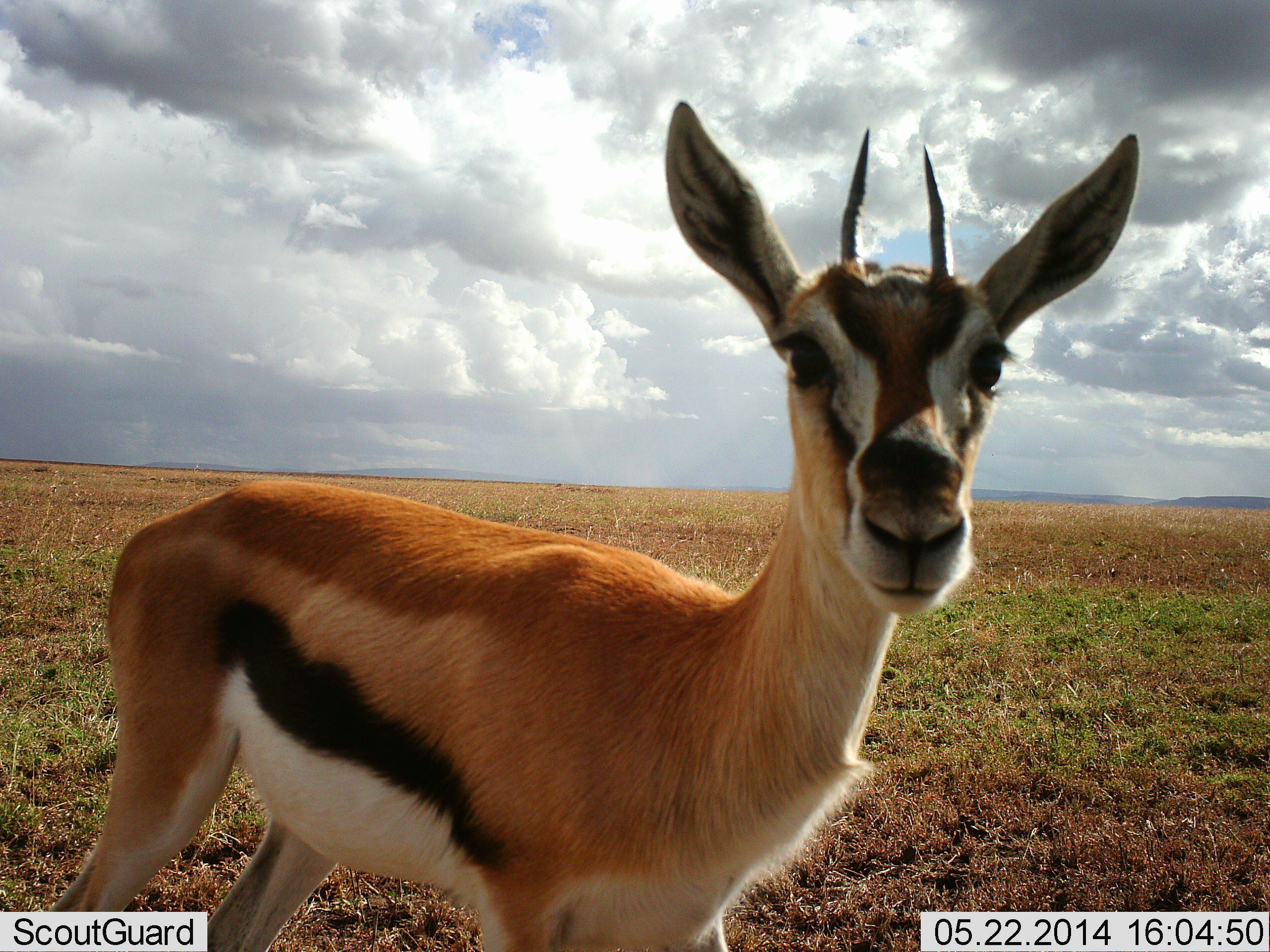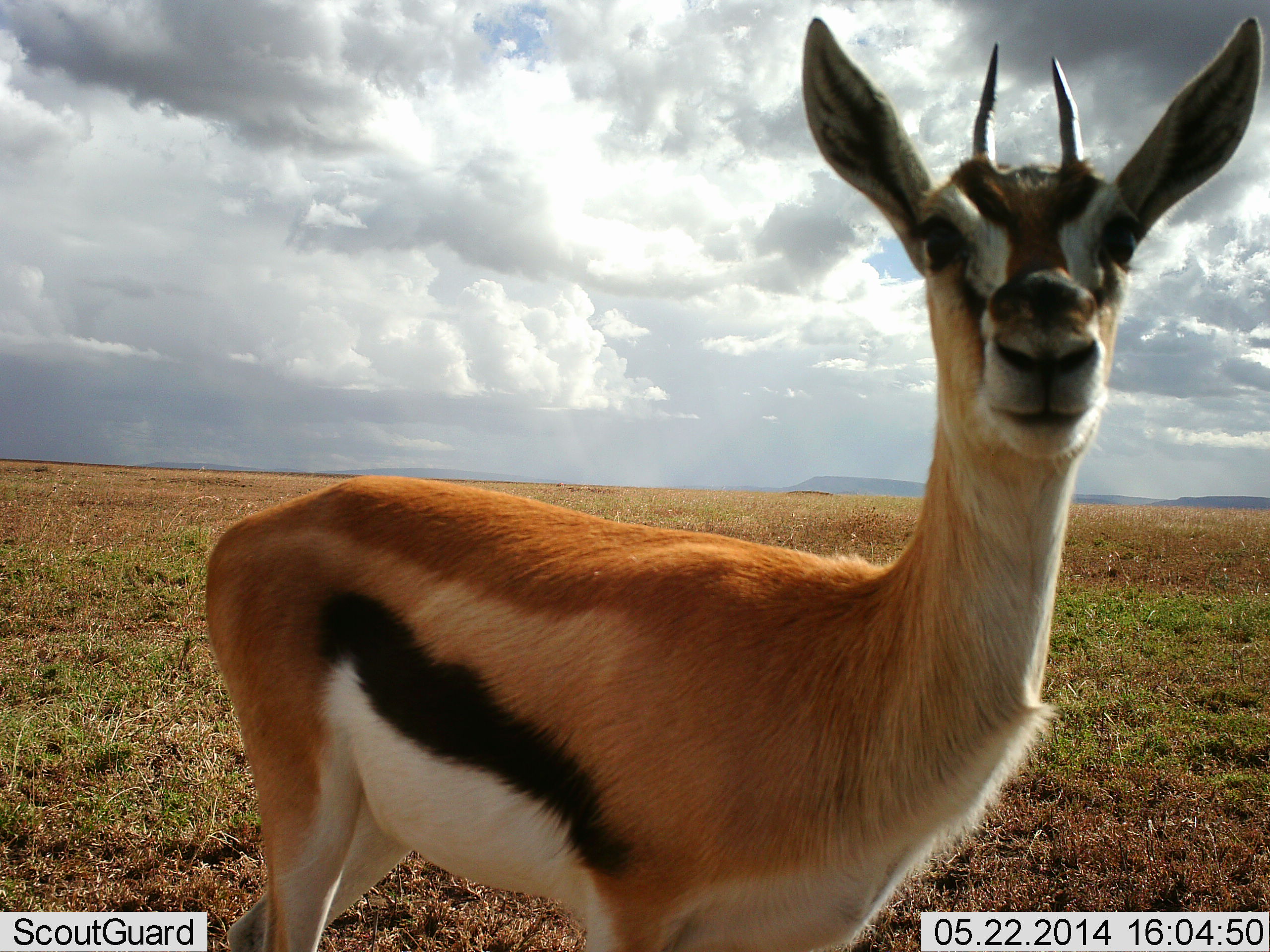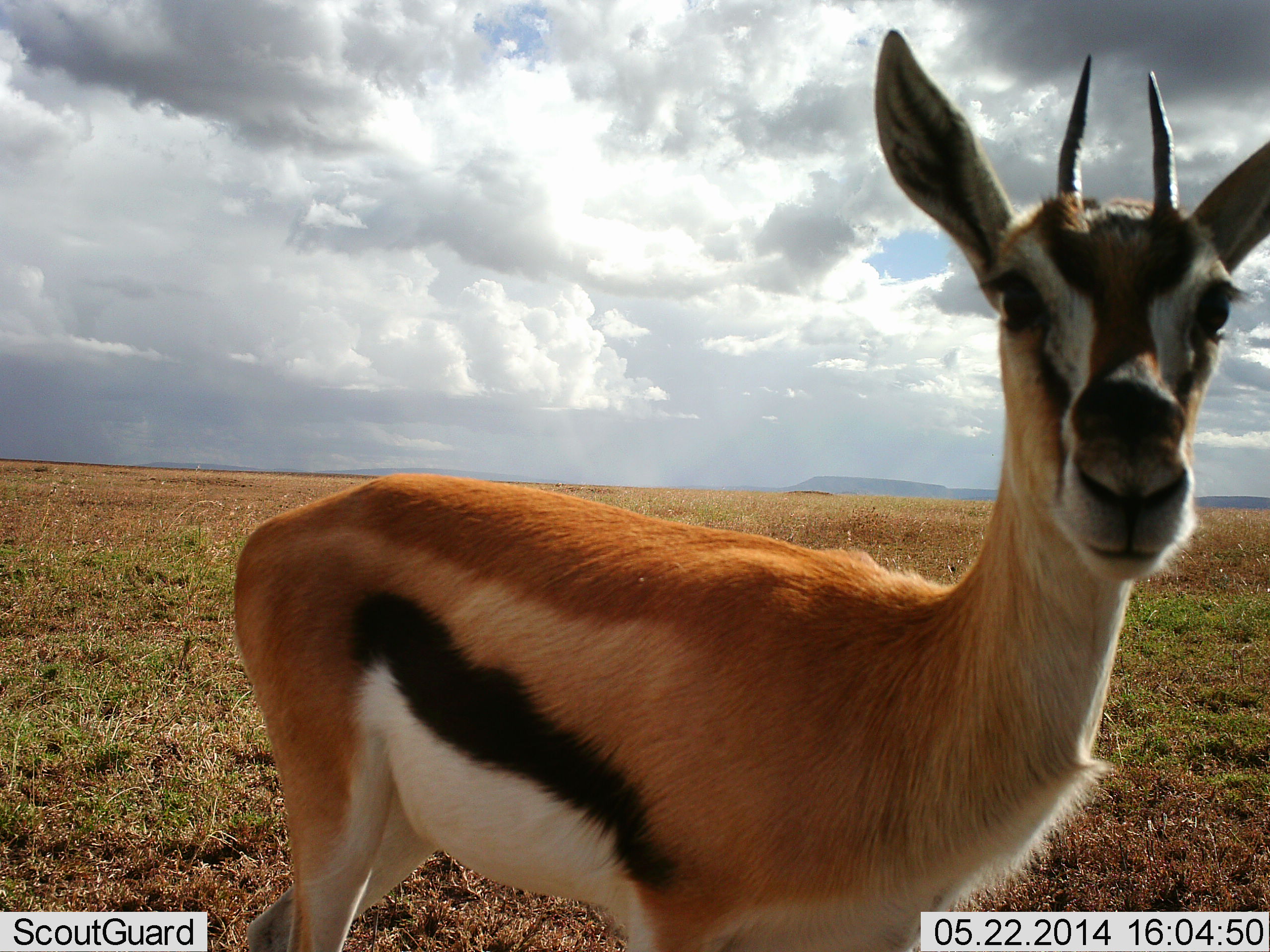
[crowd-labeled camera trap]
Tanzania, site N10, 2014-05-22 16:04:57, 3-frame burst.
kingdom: Animalia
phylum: Chordata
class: Mammalia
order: Artiodactyla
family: Bovidae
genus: Eudorcas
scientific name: Eudorcas thomsonii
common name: thomson's gazelle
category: gazellethomsons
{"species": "gazellethomsons (thomson's gazelle) (Eudorcas thomsonii)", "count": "1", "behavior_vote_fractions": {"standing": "100%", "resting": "0%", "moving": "0%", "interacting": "0%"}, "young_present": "0%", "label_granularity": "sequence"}